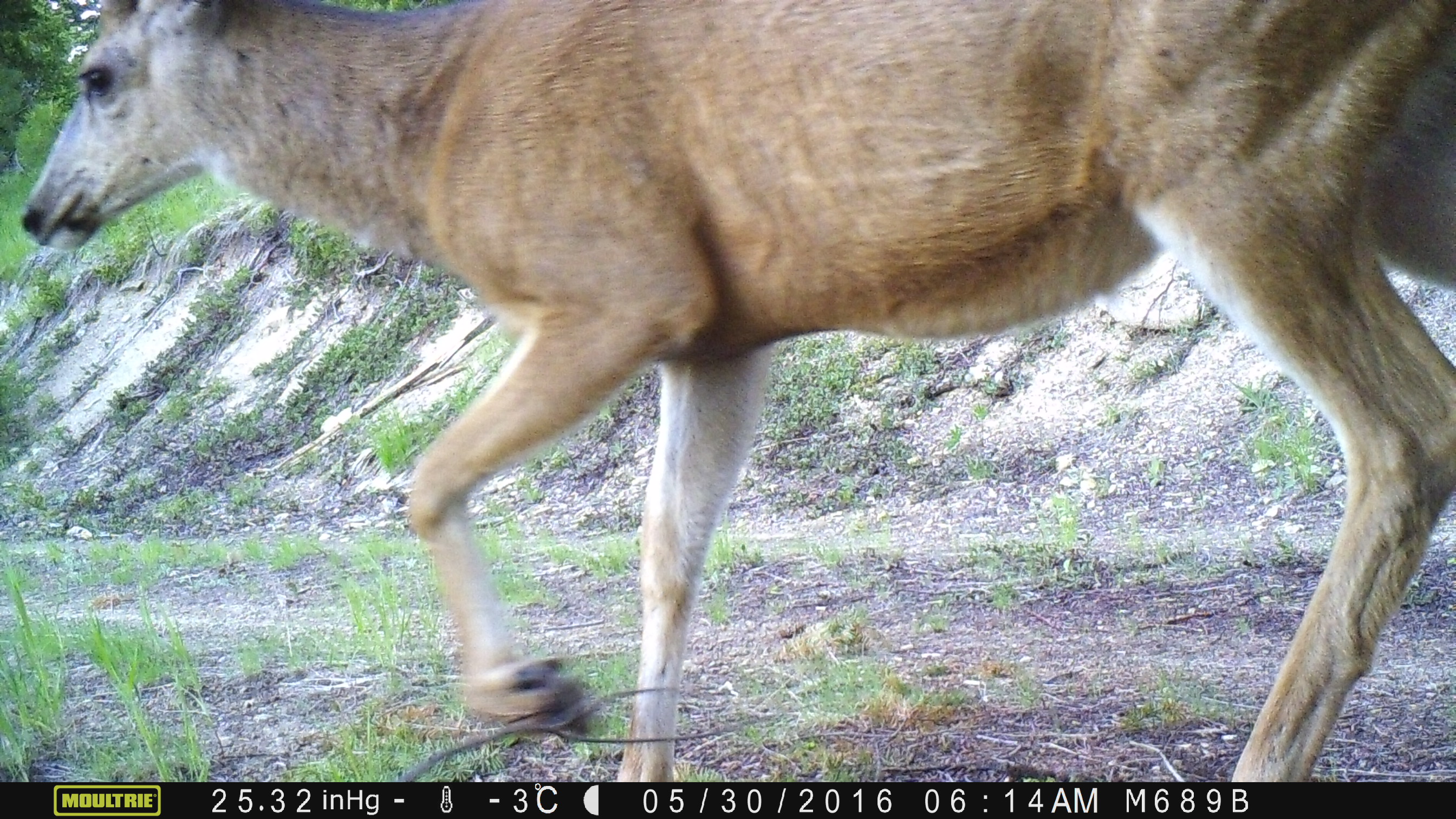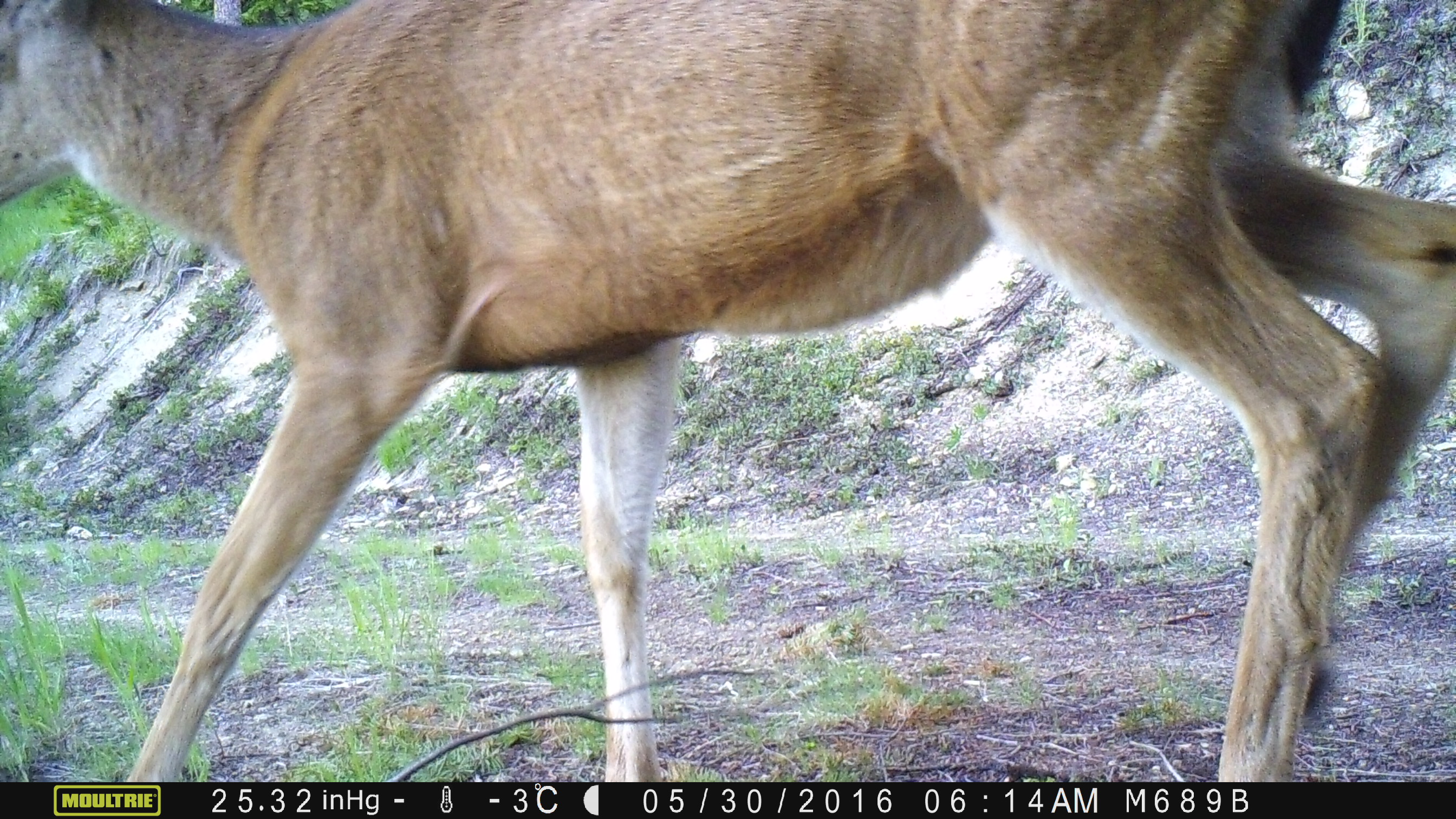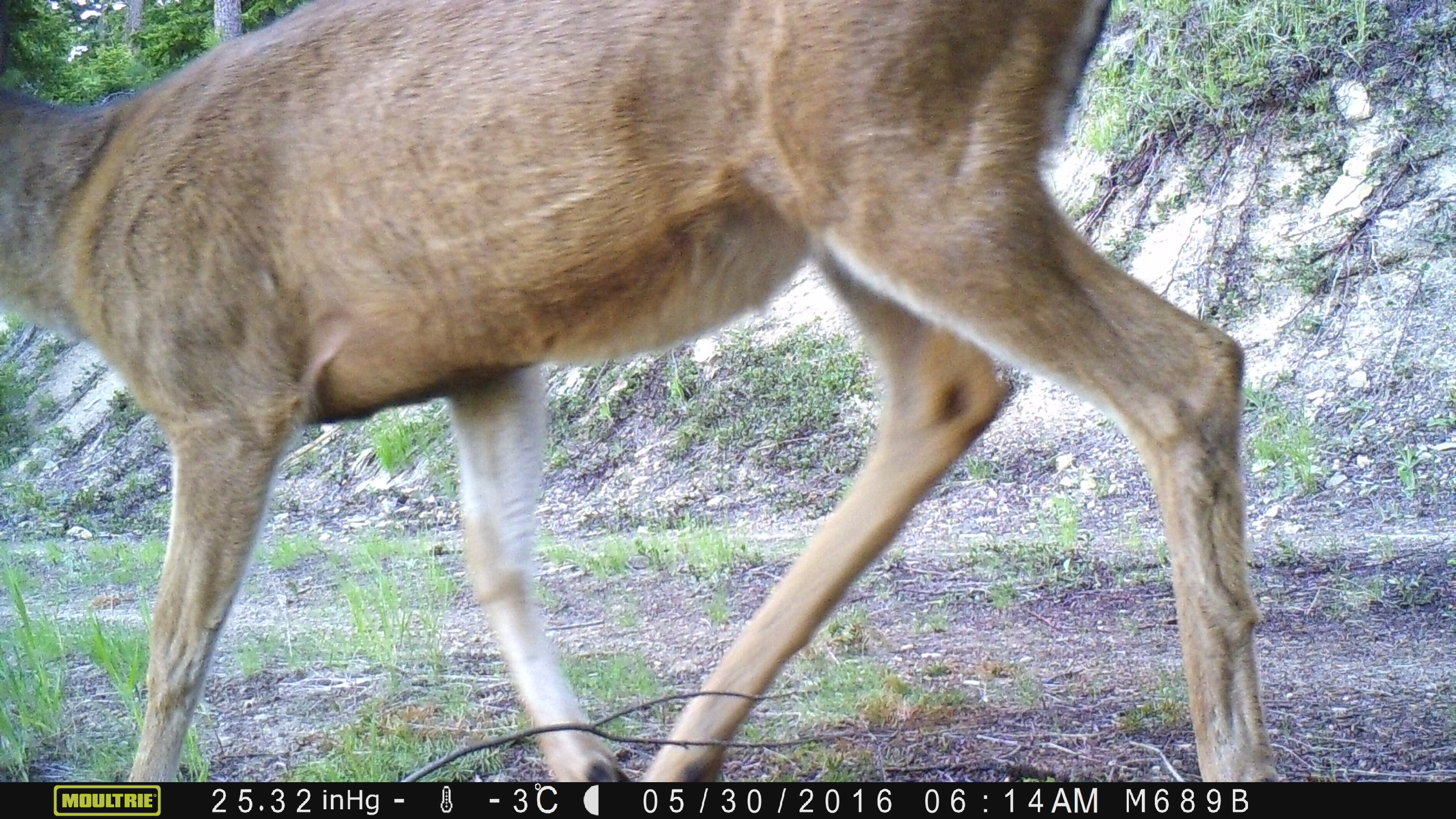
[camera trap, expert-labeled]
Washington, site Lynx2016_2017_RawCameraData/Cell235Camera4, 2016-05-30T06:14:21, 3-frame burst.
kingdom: Animalia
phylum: Chordata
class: Mammalia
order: Artiodactyla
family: Cervidae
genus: Odocoileus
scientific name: Odocoileus hemionus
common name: mule deer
Odocoileus hemionus (mule deer). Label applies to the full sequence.